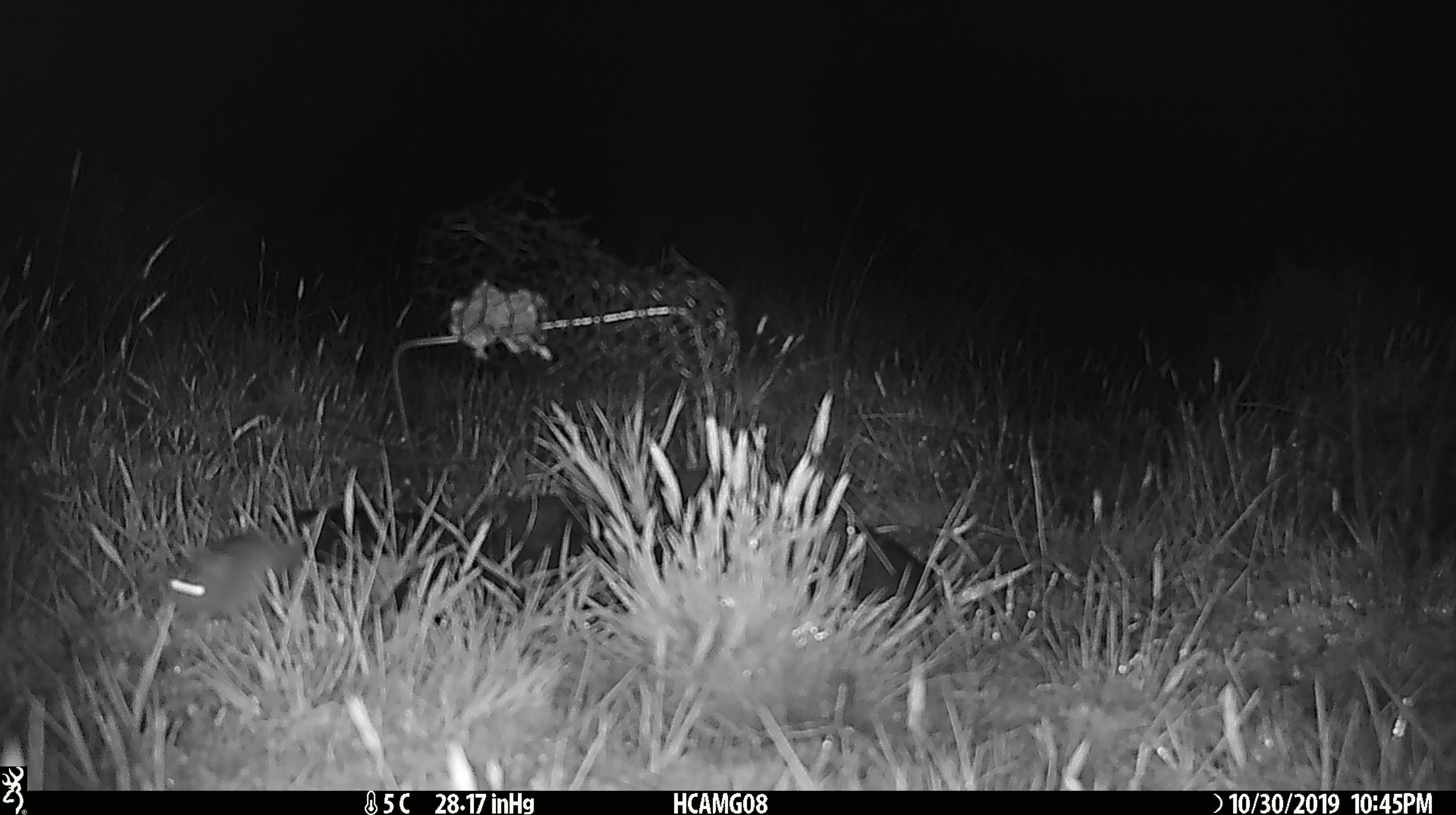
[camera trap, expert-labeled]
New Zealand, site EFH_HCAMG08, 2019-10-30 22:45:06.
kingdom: Animalia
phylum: Chordata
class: Mammalia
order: Rodentia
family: Muridae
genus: Mus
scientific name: Mus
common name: mouse